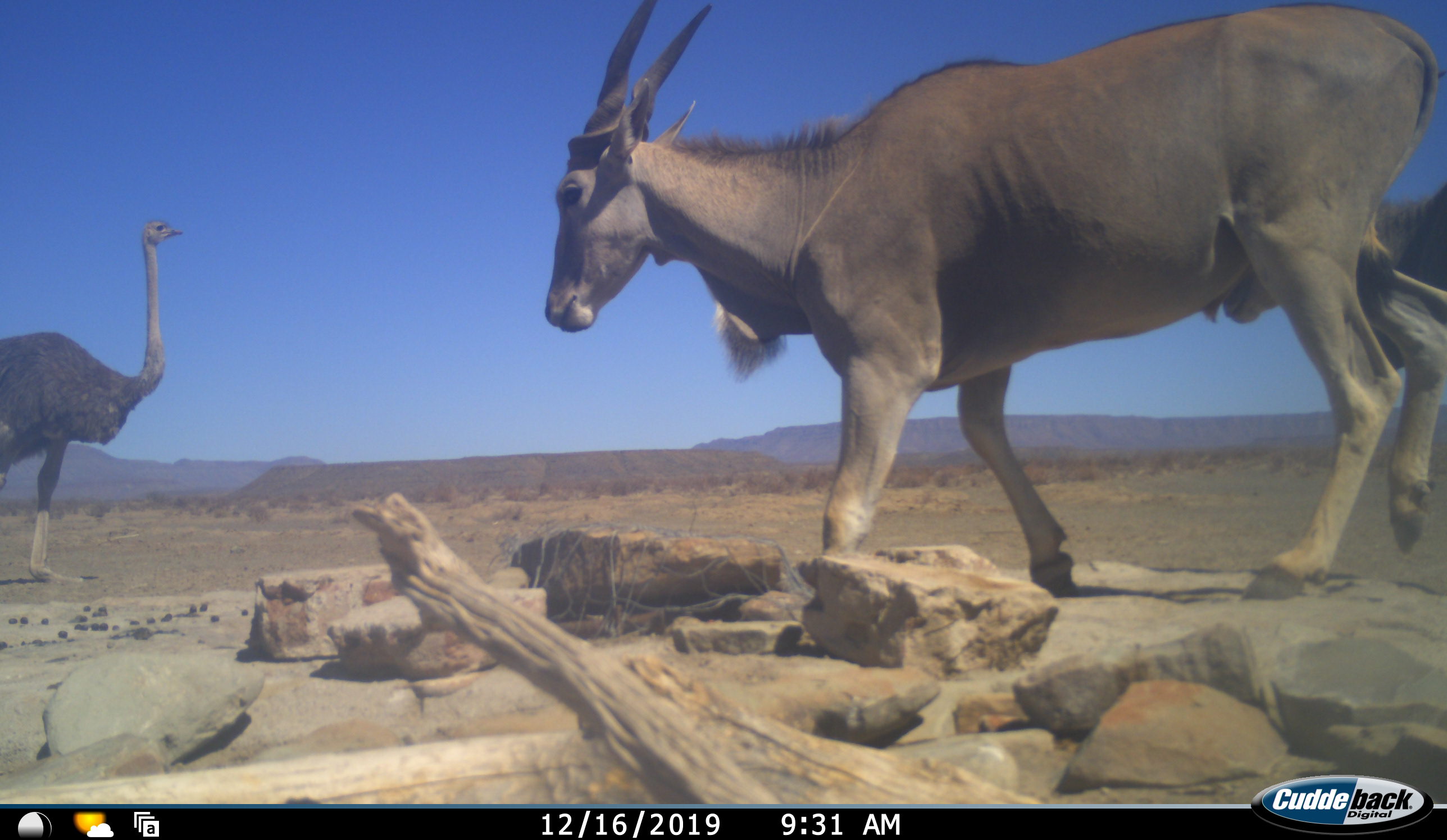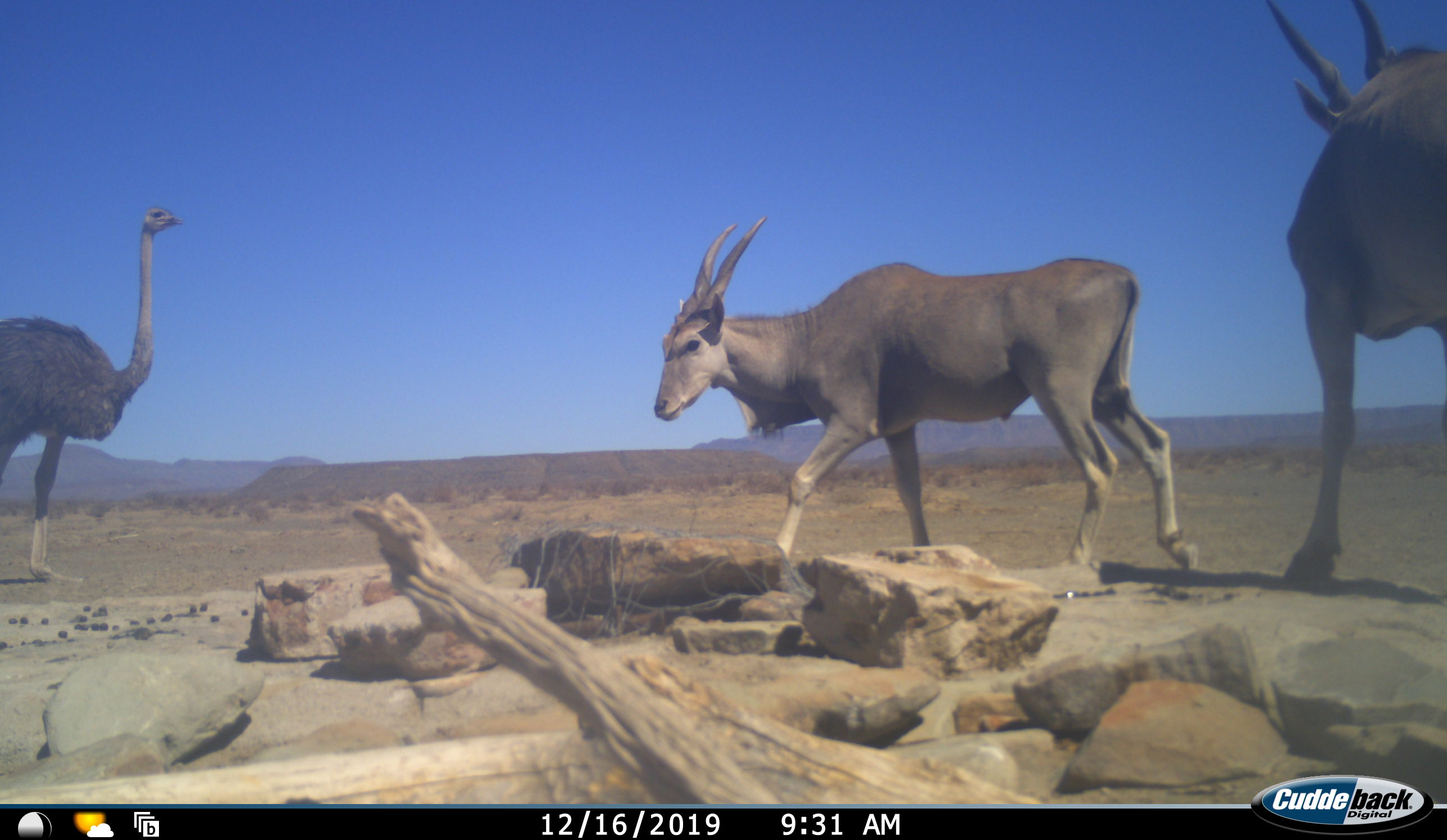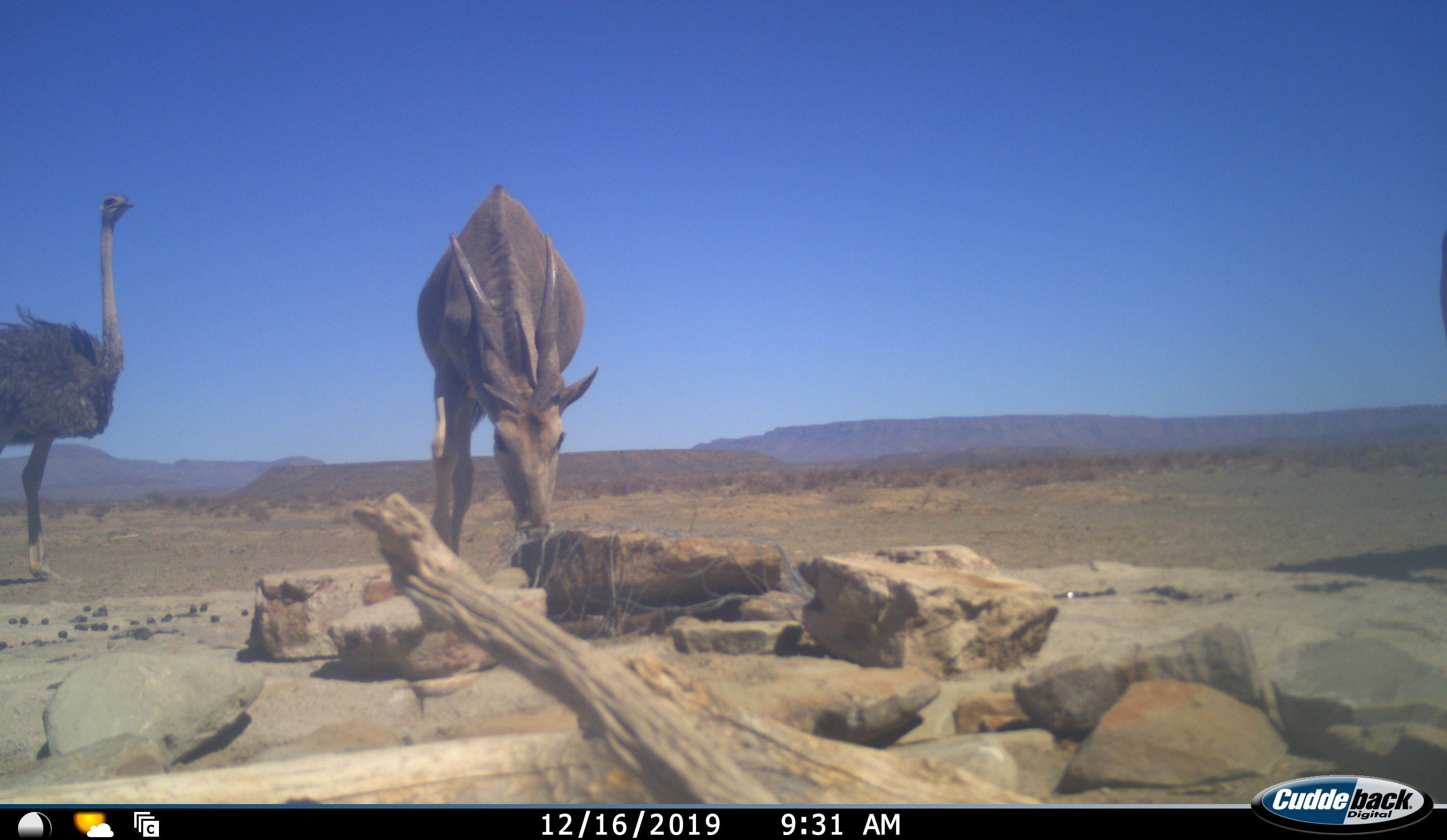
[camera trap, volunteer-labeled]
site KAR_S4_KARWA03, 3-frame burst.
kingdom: Animalia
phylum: Chordata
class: Mammalia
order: Artiodactyla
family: Bovidae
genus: Tragelaphus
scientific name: Tragelaphus oryx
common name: eland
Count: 2.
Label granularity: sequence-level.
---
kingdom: Animalia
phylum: Chordata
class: Aves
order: Struthioniformes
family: Struthionidae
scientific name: Struthionidae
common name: ostrich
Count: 1.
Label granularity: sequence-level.